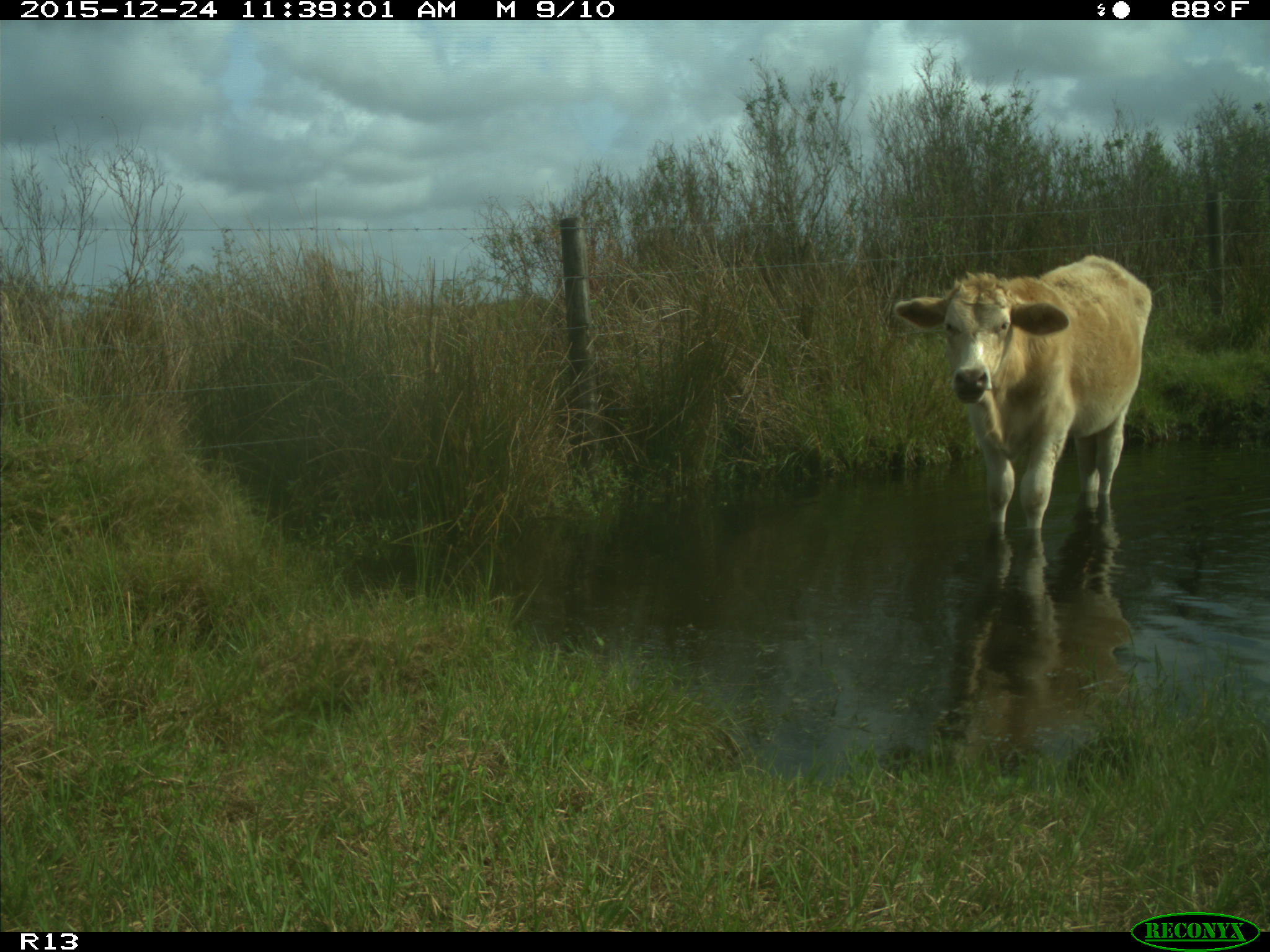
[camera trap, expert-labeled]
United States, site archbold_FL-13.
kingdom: Animalia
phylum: Chordata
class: Mammalia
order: Artiodactyla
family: Bovidae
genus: Bos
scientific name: Bos taurus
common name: domestic cow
Bos taurus (domestic cow).